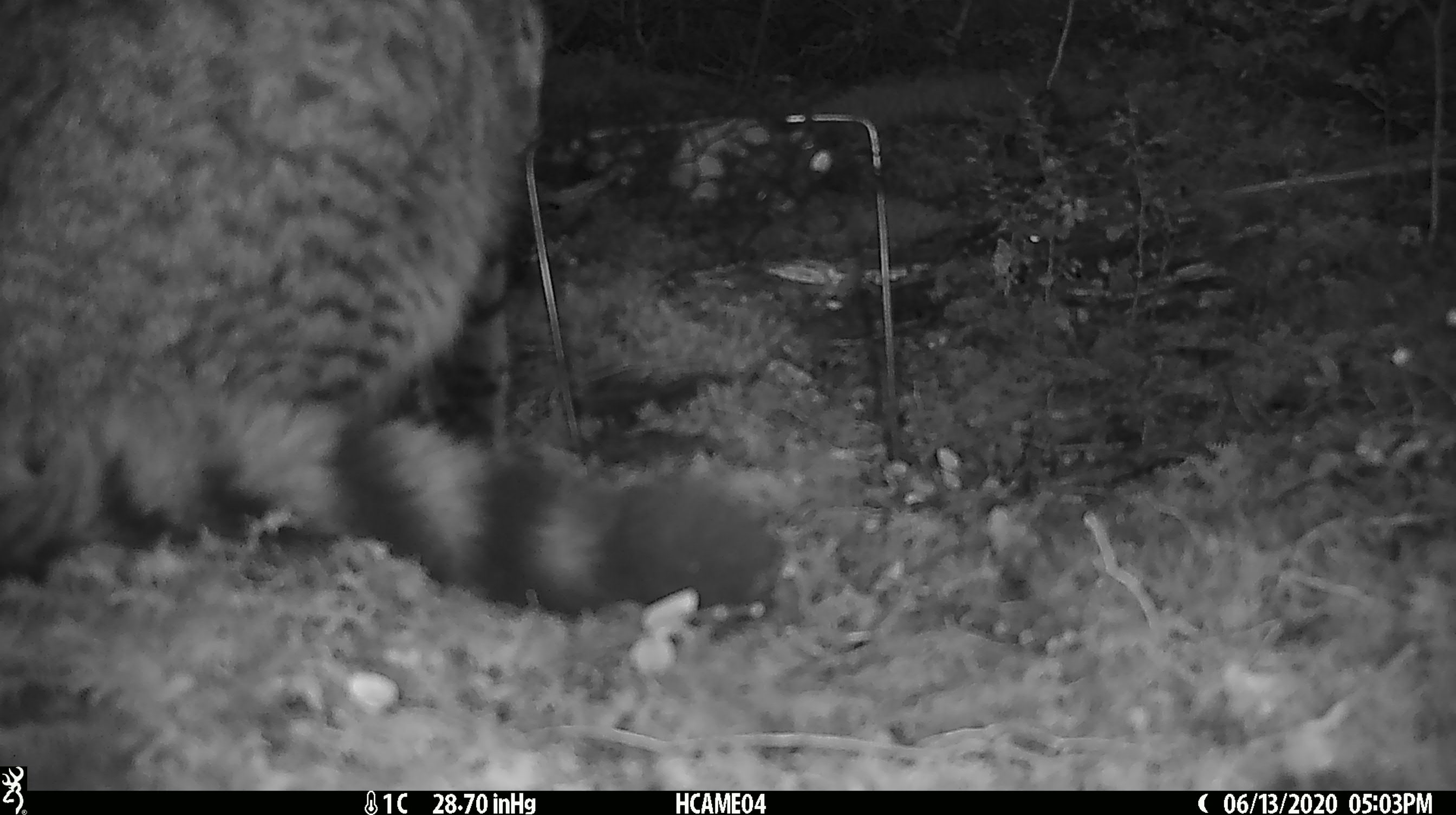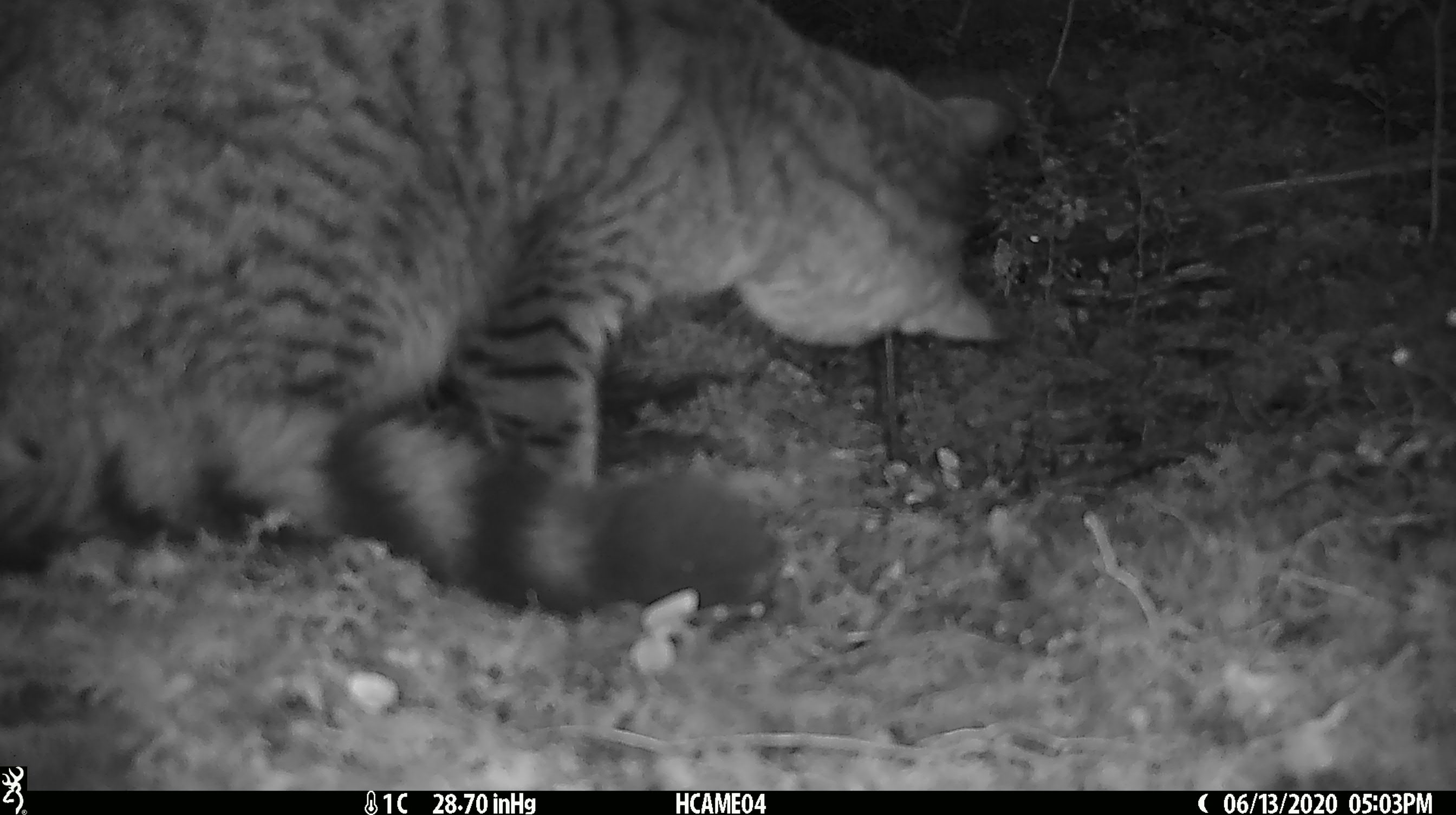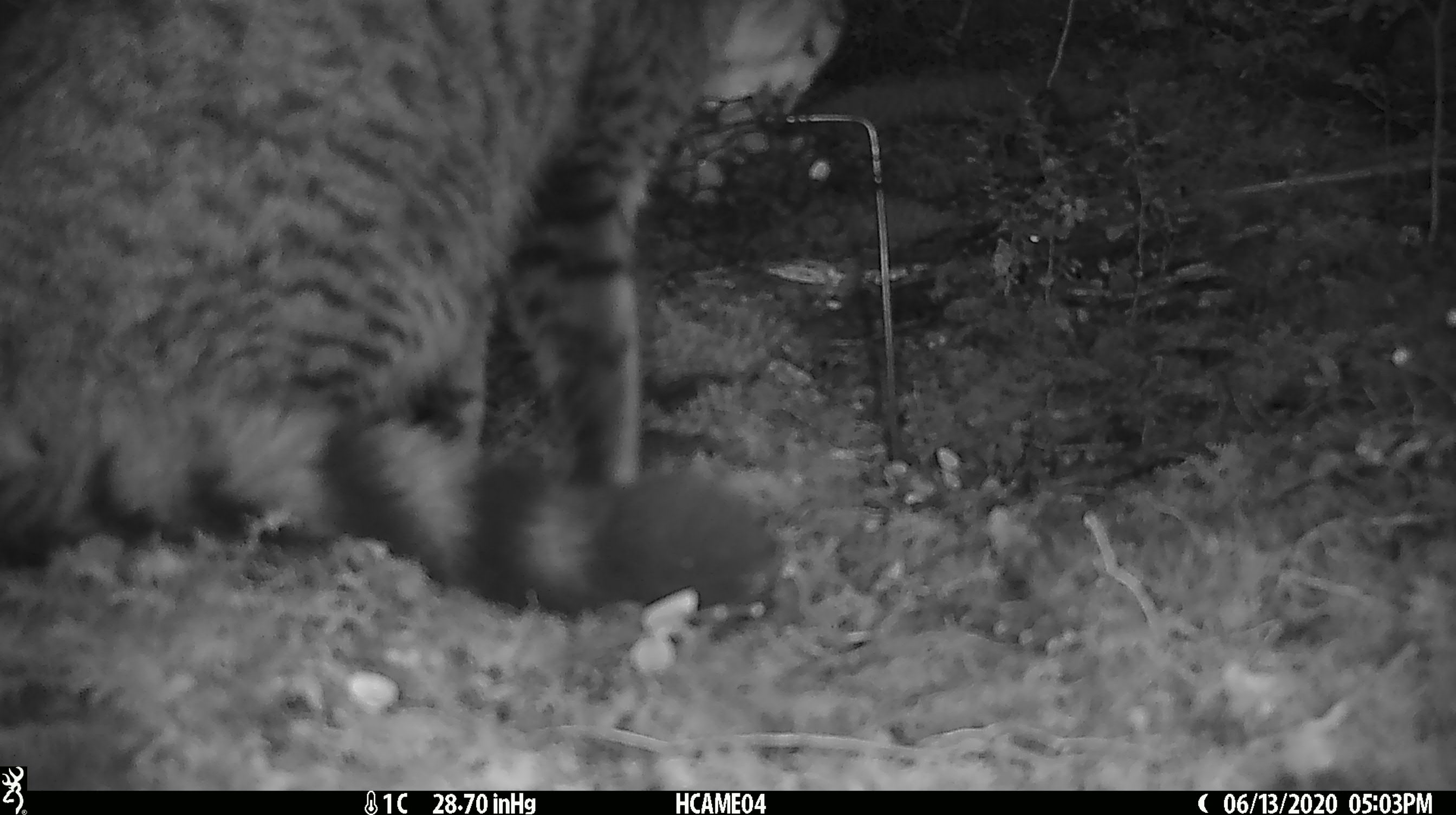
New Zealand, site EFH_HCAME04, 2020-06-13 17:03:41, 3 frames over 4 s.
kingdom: Animalia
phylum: Chordata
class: Mammalia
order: Carnivora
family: Felidae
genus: Felis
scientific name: Felis catus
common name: domestic cat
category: cat